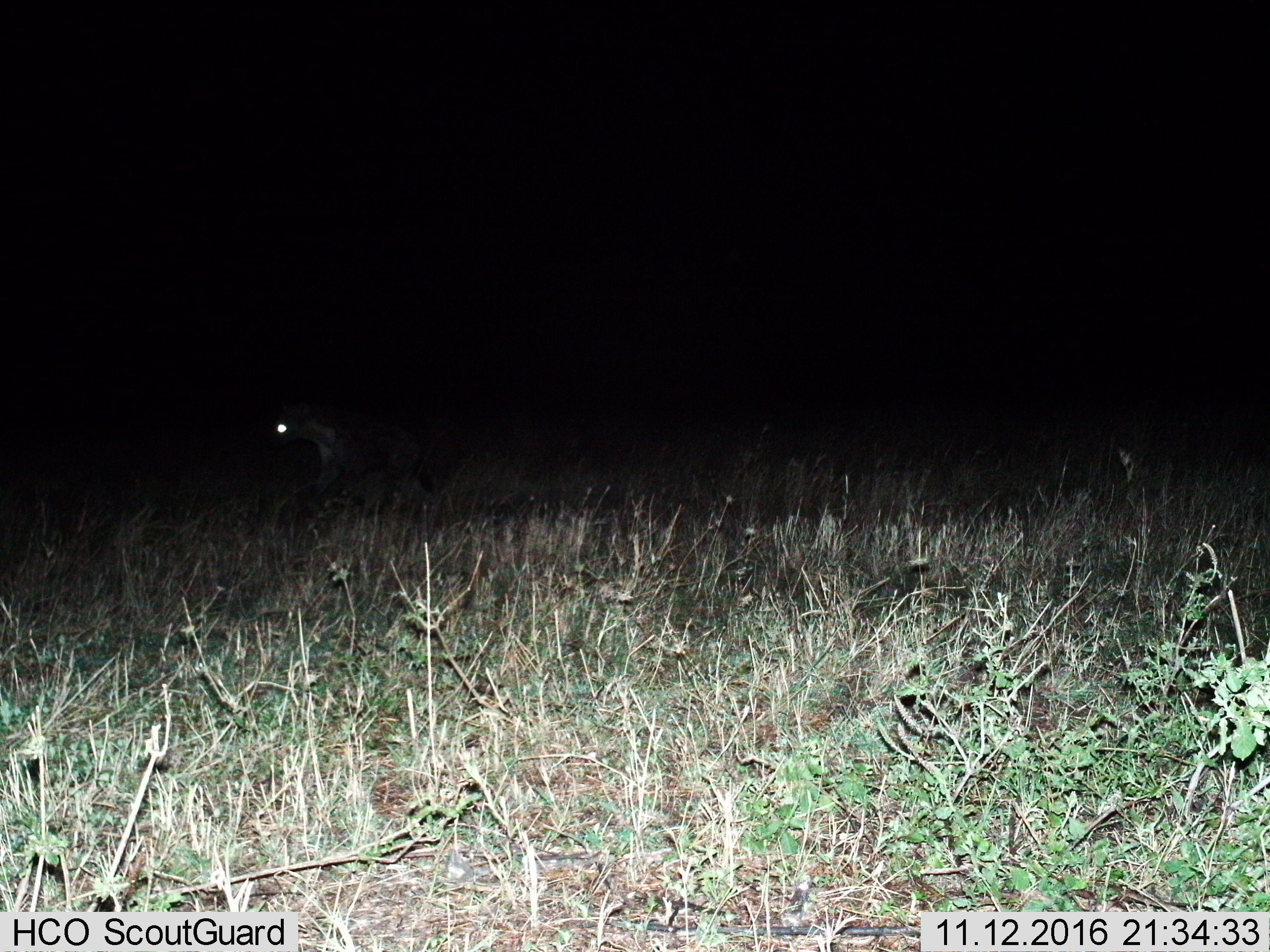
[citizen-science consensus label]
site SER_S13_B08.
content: unidentified animal